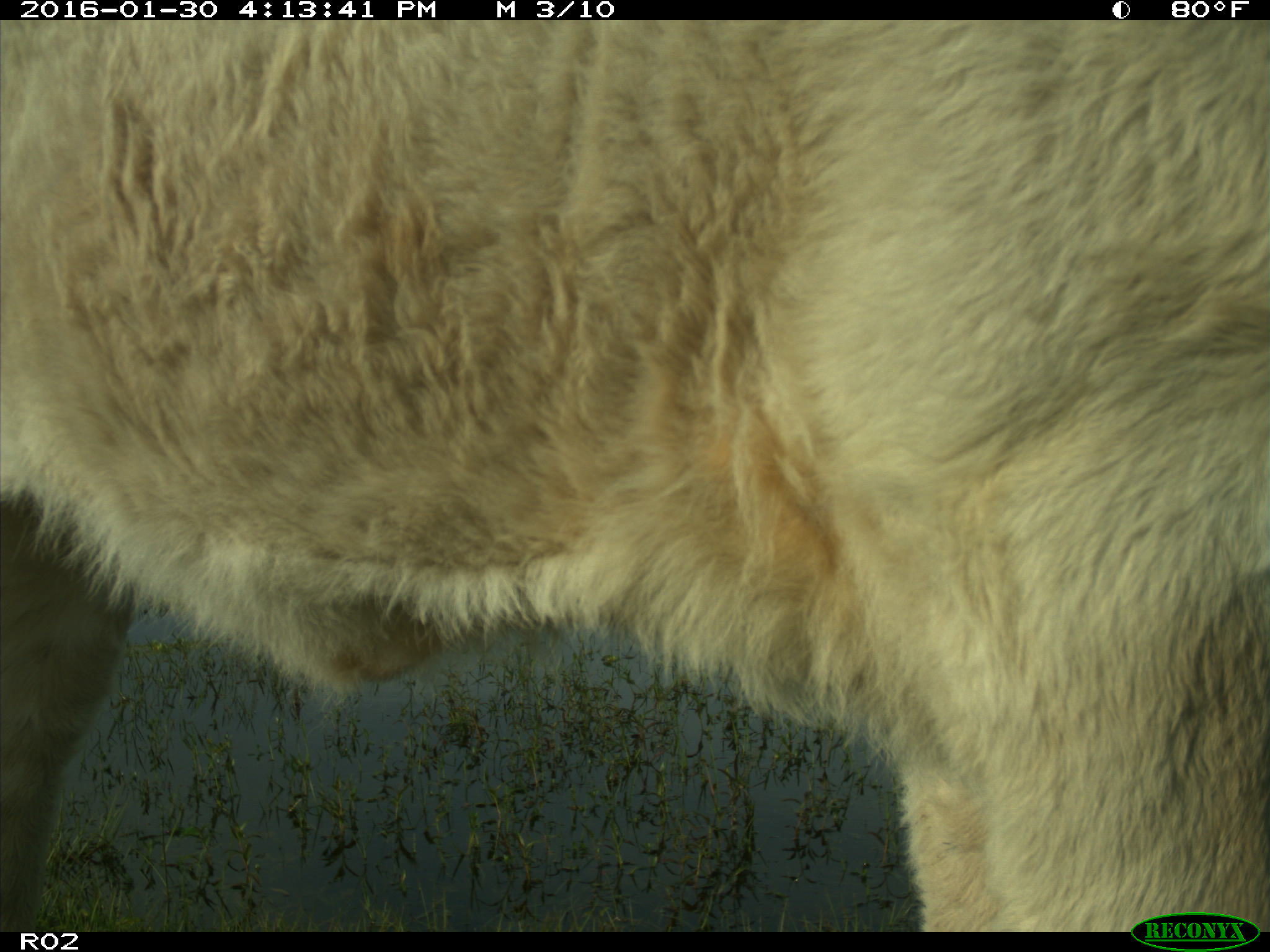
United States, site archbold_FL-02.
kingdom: Animalia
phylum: Chordata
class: Mammalia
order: Artiodactyla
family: Bovidae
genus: Bos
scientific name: Bos taurus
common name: domestic cow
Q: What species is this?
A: Bos taurus (domestic cow).